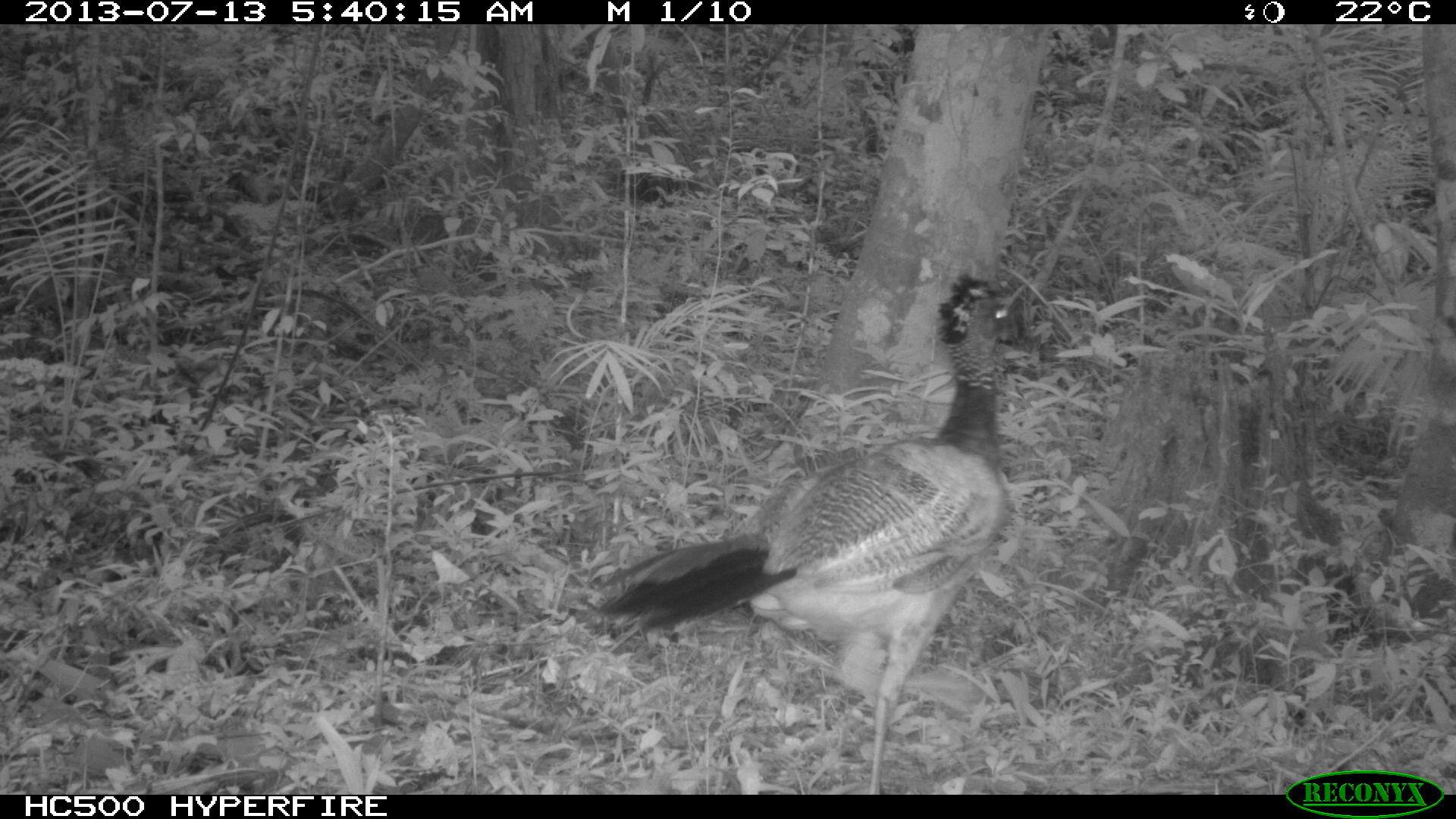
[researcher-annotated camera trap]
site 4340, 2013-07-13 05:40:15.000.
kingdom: Animalia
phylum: Chordata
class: Aves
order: Galliformes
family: Cracidae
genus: Crax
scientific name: Crax rubra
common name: great curassow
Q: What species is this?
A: Crax rubra (great curassow).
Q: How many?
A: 1.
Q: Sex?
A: Male.